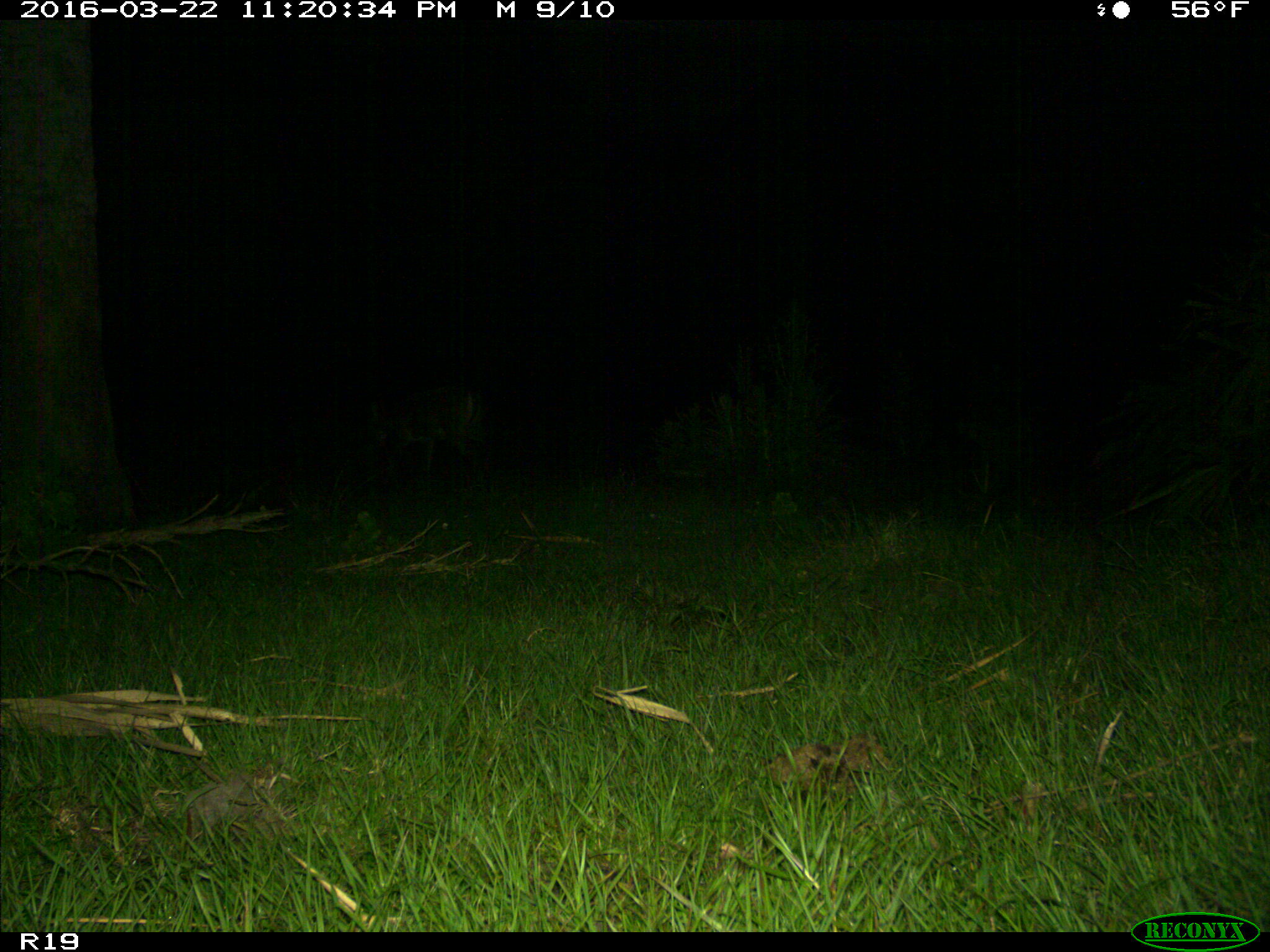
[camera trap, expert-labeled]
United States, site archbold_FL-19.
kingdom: Animalia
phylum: Chordata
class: Mammalia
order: Artiodactyla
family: Cervidae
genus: Odocoileus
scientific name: Odocoileus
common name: deer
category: unidentified deer